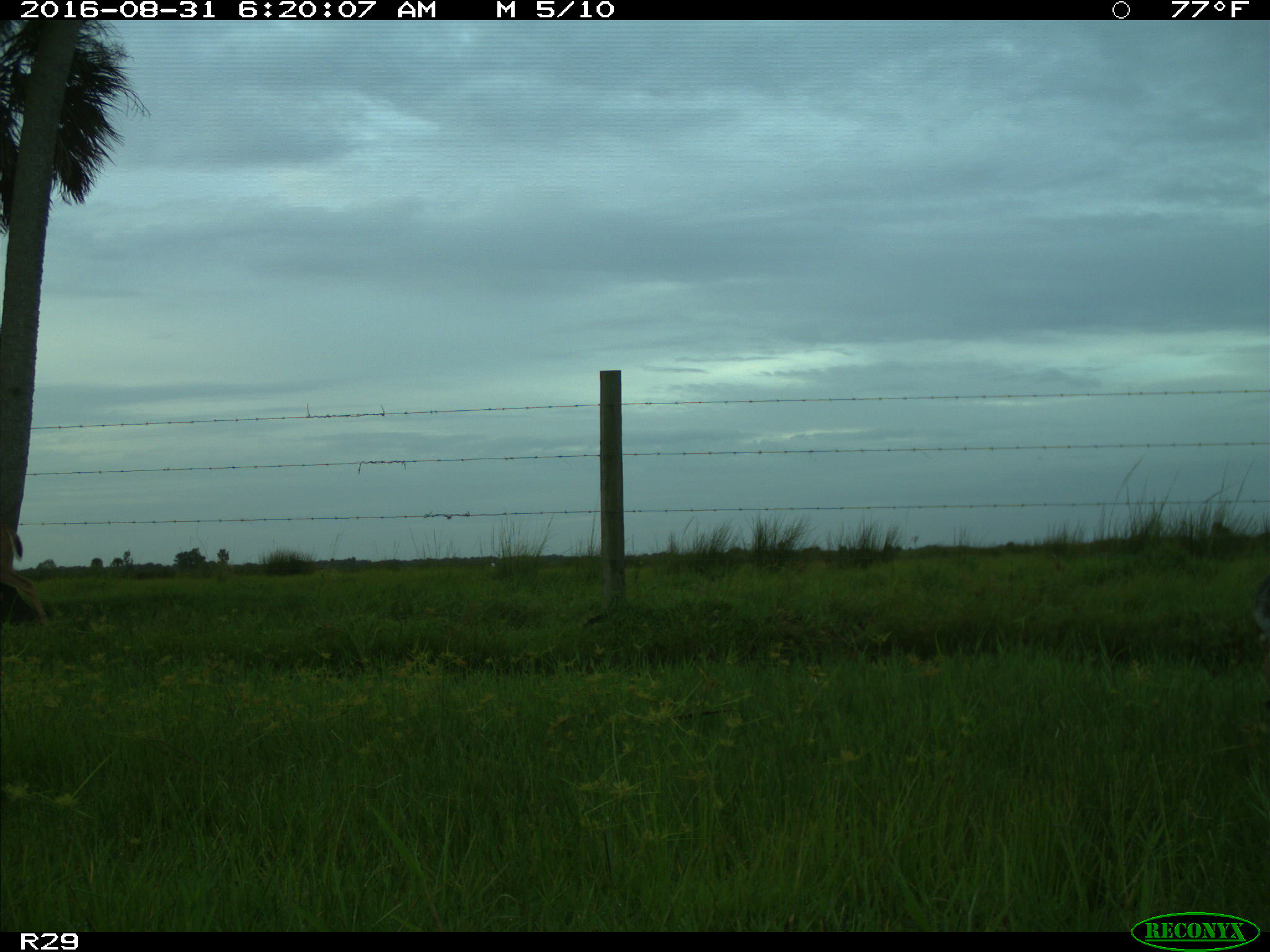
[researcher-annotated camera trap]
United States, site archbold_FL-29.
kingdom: Animalia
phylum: Chordata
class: Mammalia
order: Artiodactyla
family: Cervidae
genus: Odocoileus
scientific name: Odocoileus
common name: deer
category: unidentified deer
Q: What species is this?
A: Unidentified deer (deer) (Odocoileus).